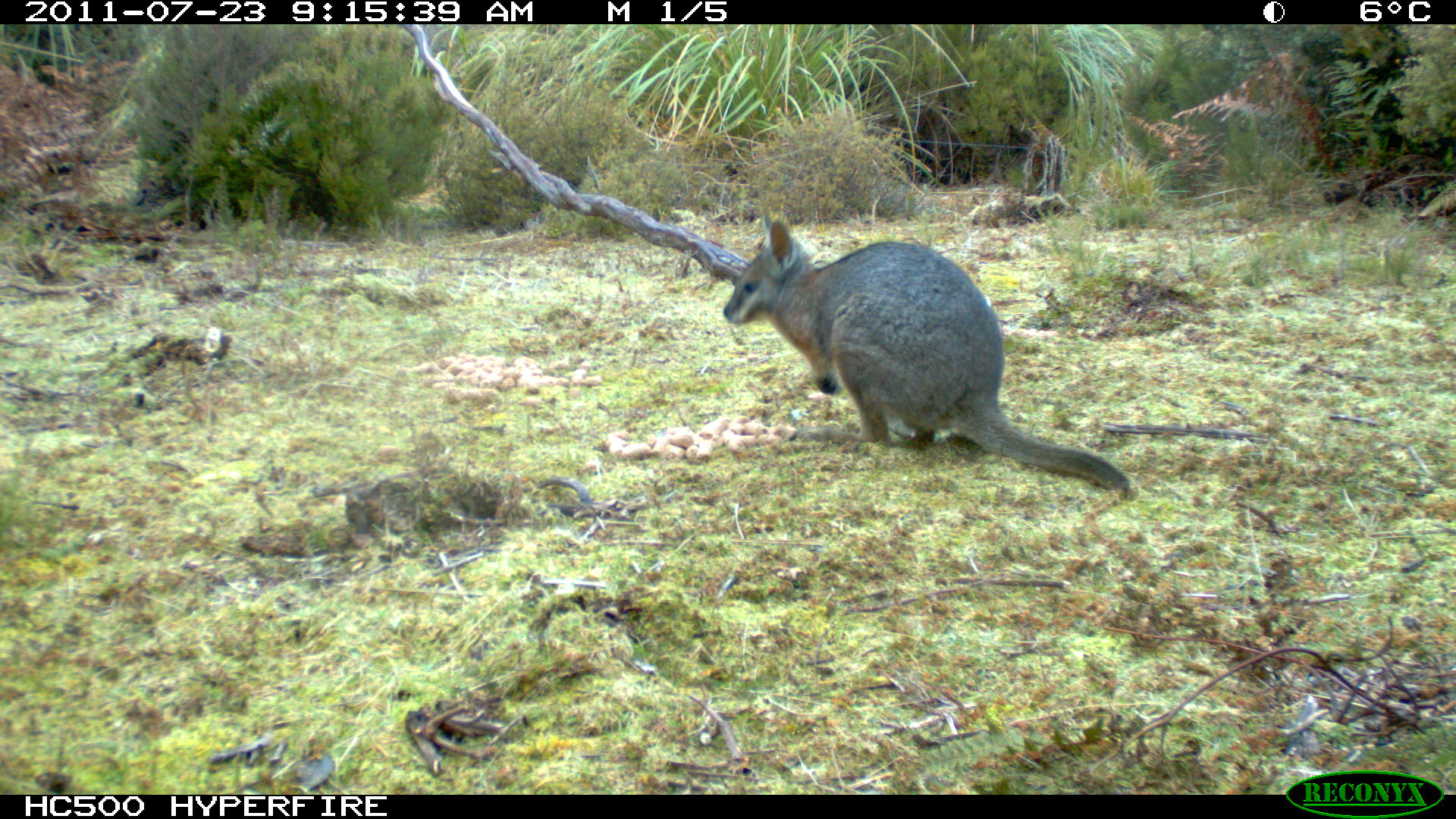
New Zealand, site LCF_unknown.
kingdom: Animalia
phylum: Chordata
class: Mammalia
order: Diprotodontia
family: Macropodidae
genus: Notamacropus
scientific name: Notamacropus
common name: wallaby